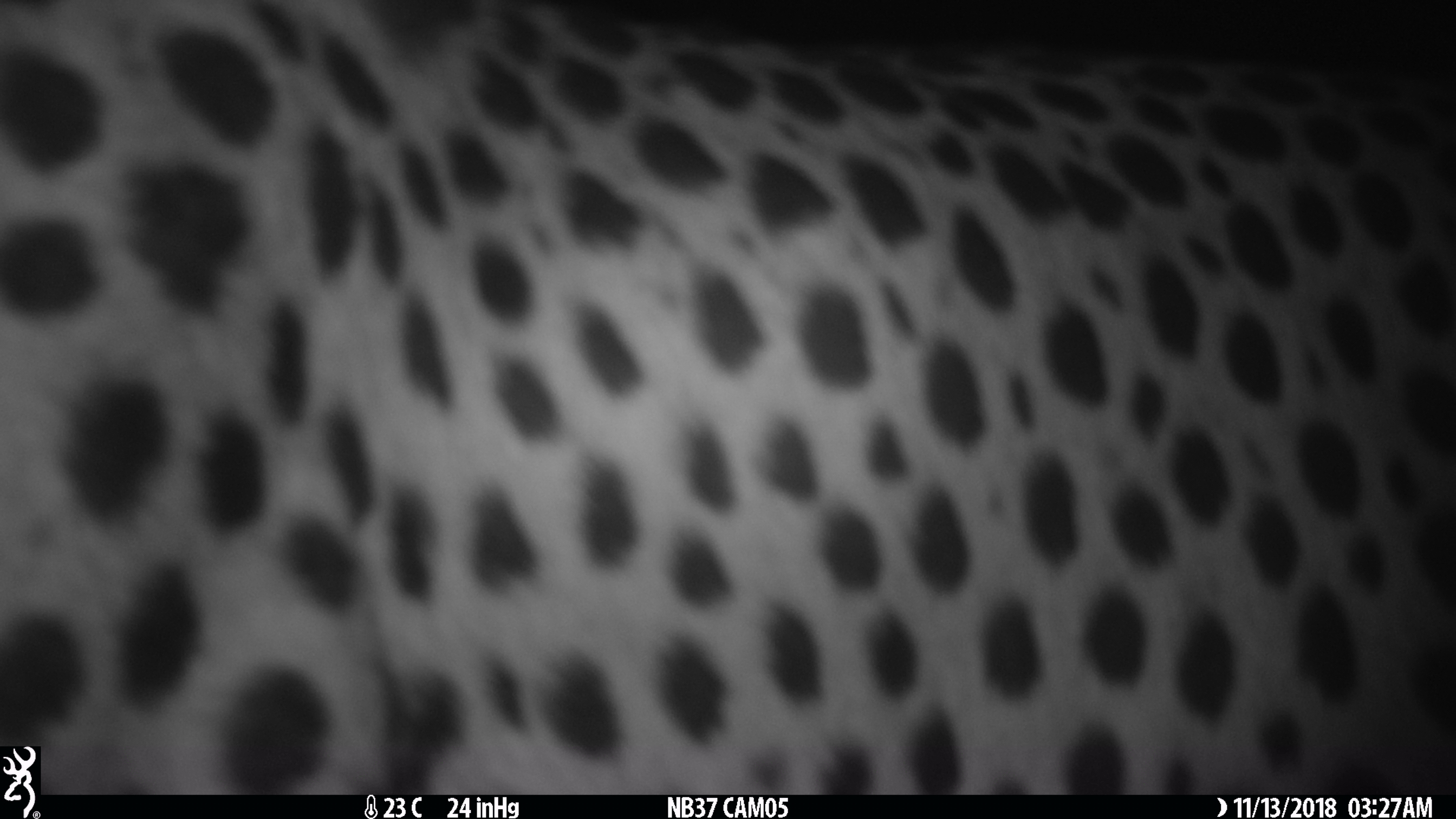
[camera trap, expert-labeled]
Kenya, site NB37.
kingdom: Animalia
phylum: Chordata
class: Mammalia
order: Carnivora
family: Felidae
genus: Acinonyx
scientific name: Acinonyx jubatus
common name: cheetah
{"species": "cheetah (Acinonyx jubatus)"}